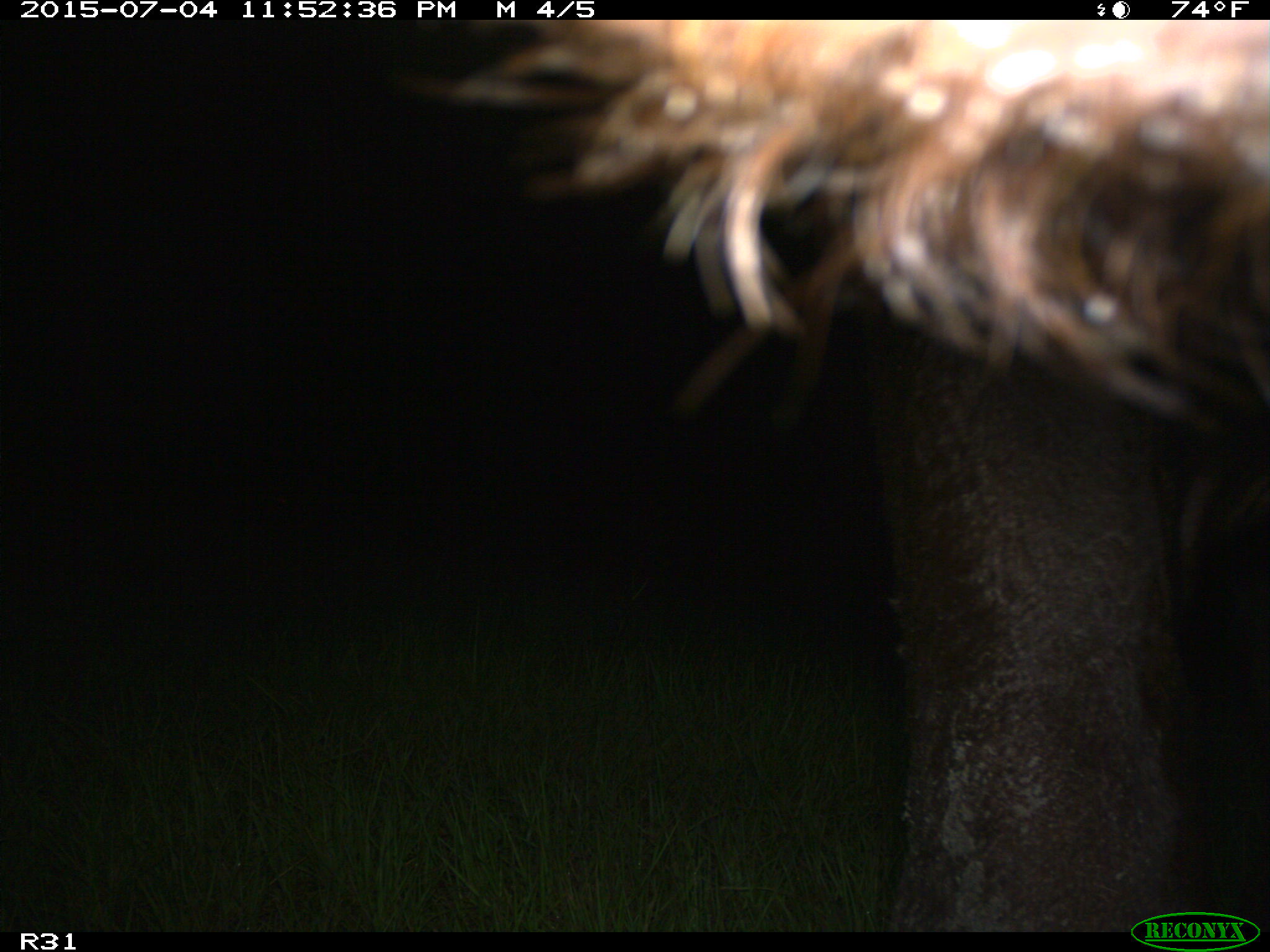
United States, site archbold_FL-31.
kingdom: Animalia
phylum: Chordata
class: Mammalia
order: Artiodactyla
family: Bovidae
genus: Bos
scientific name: Bos taurus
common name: domestic cow